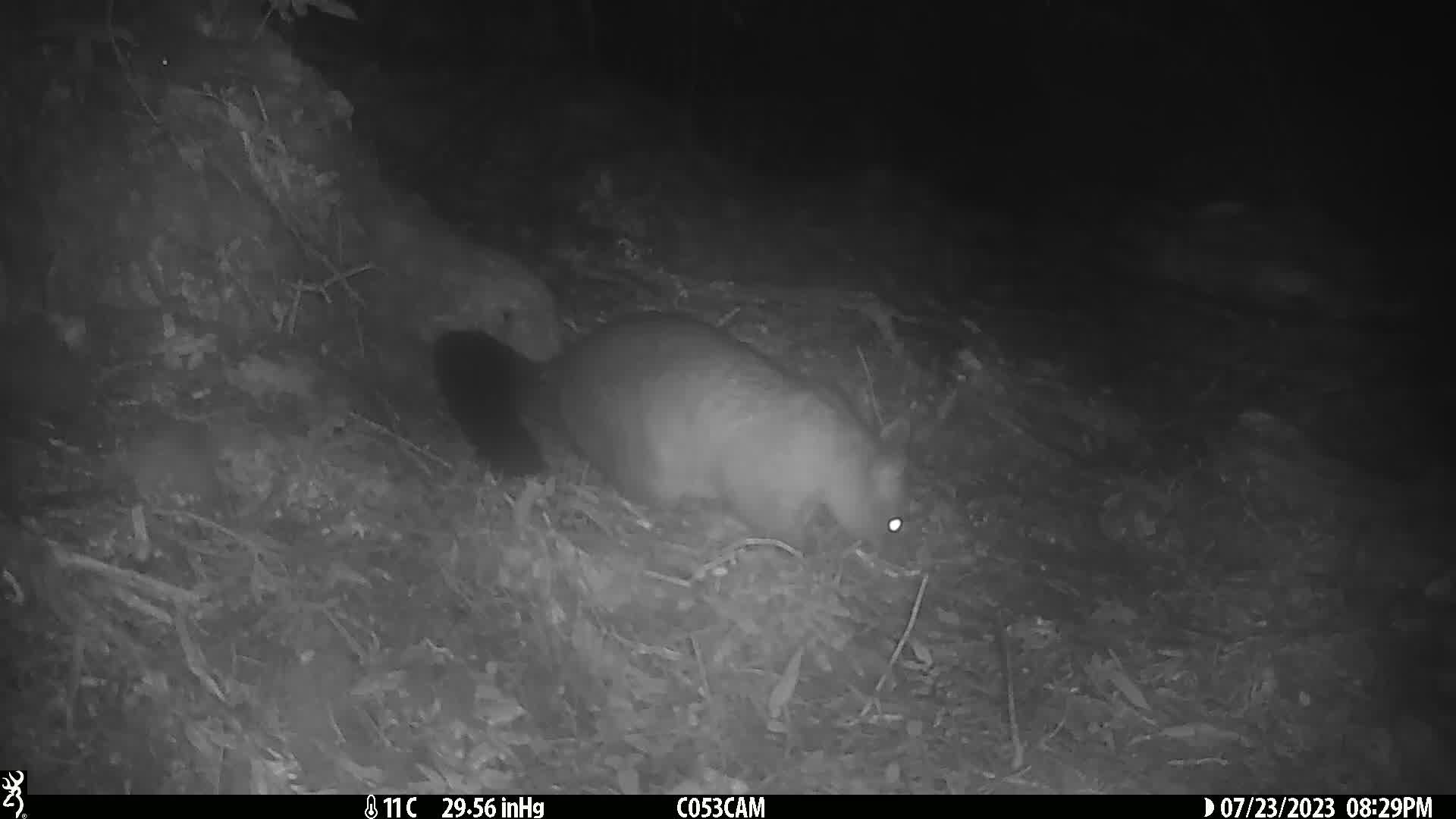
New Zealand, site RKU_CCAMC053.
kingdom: Animalia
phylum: Chordata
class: Mammalia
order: Diprotodontia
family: Phalangeridae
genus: Trichosurus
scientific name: Trichosurus vulpecula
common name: common brushtail possum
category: possum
Possum (common brushtail possum) (Trichosurus vulpecula).